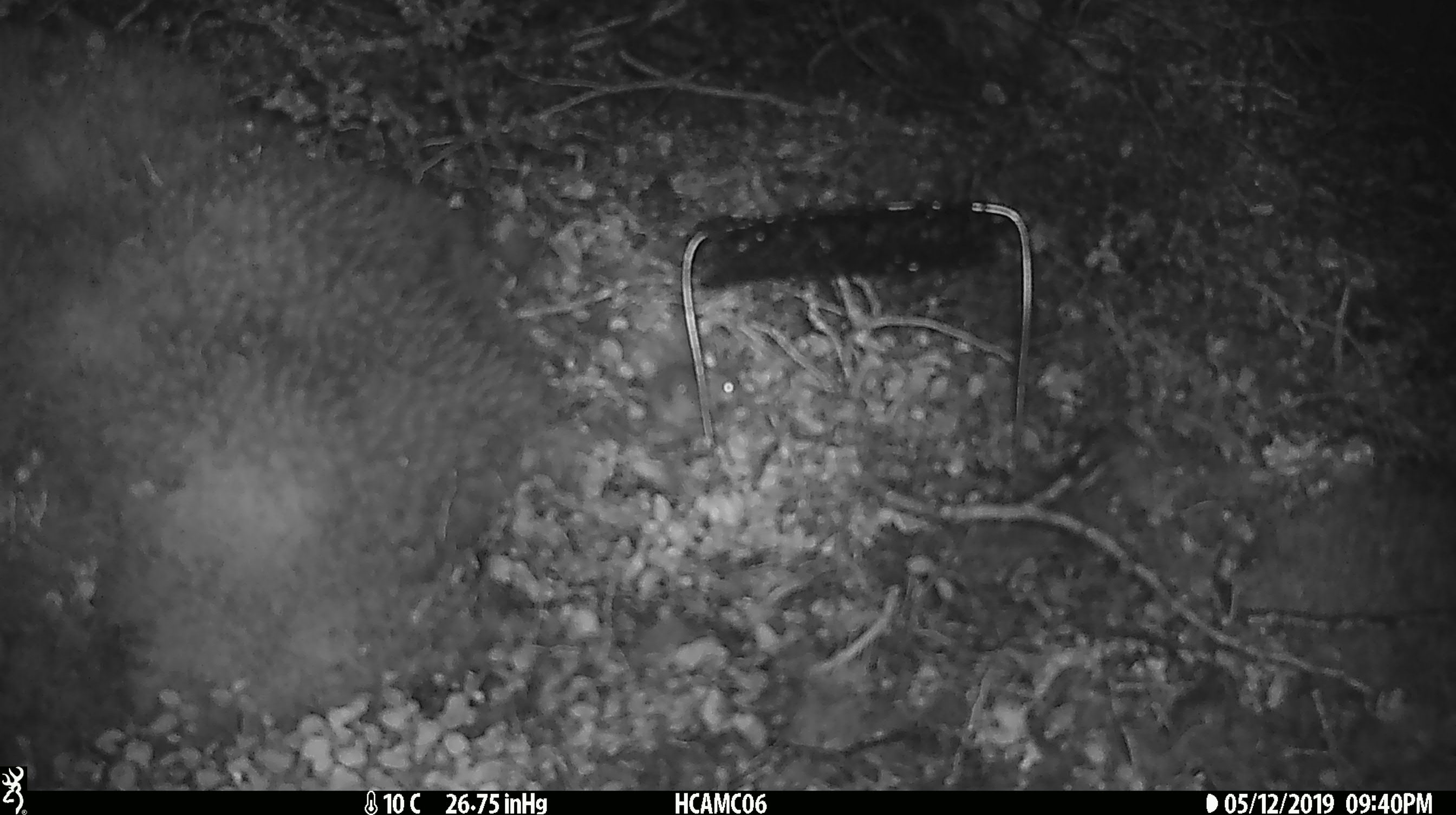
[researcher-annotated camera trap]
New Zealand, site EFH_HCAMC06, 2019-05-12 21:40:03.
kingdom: Animalia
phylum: Chordata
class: Mammalia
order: Rodentia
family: Muridae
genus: Mus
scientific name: Mus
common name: mouse